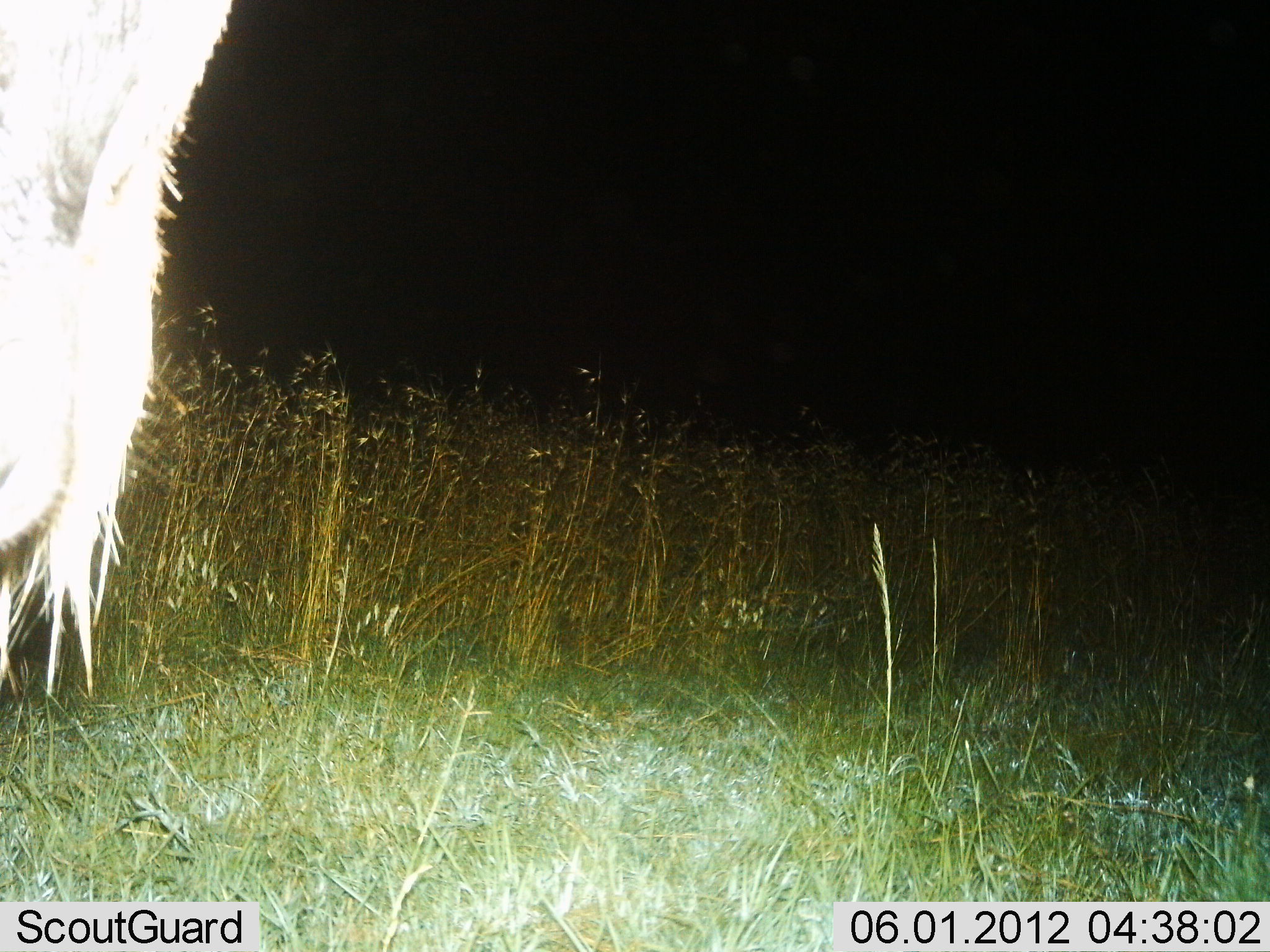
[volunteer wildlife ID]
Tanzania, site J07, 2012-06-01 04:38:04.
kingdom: Animalia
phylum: Chordata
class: Mammalia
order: Artiodactyla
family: Bovidae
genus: Connochaetes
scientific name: Connochaetes taurinus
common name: blue wildebeest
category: wildebeest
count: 1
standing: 100%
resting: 0%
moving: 0%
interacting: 0%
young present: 0%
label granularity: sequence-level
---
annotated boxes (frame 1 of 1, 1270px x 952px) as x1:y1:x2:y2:
animal: 0:2:233:698